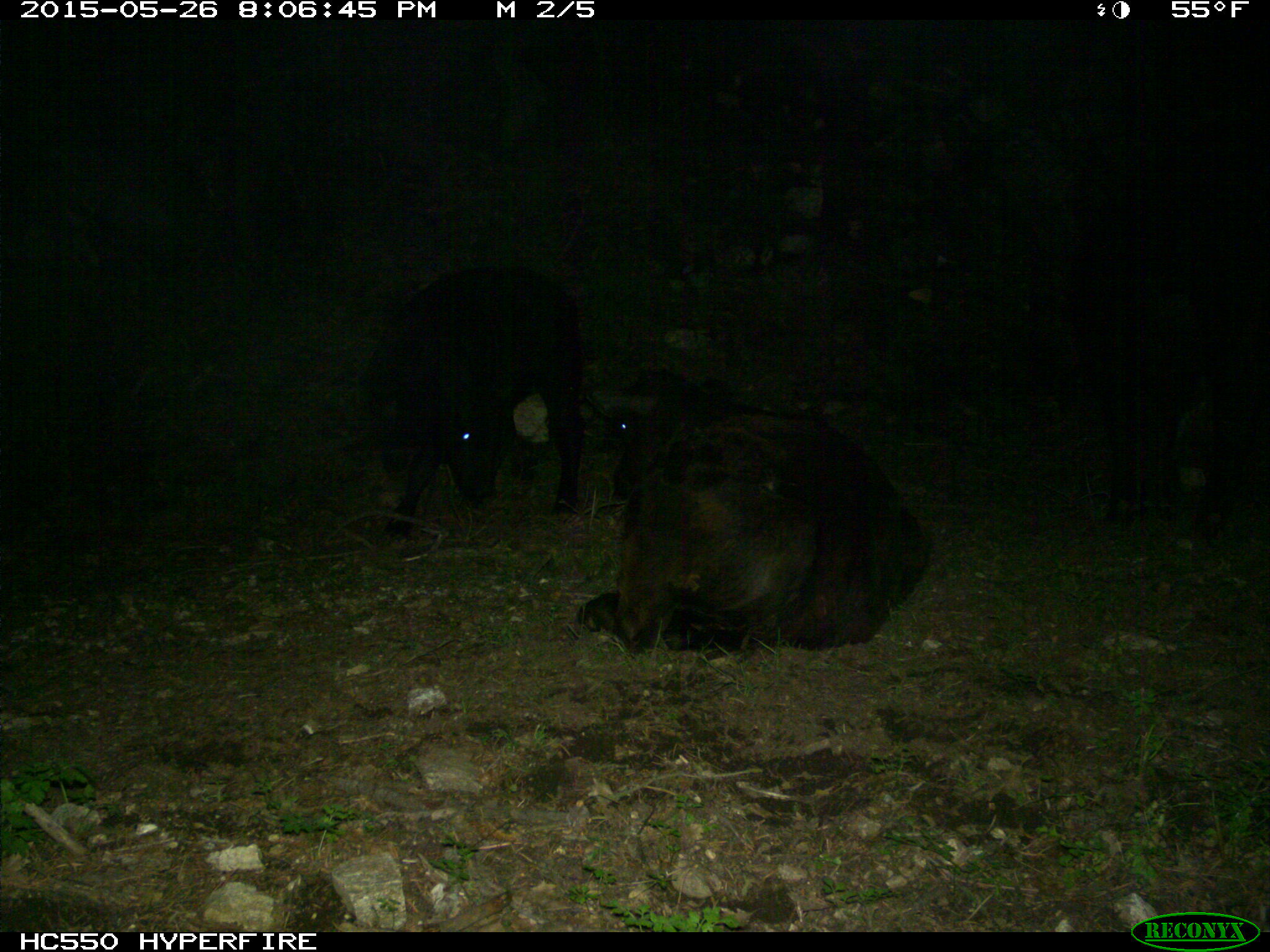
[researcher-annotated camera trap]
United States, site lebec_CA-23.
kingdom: Animalia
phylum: Chordata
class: Mammalia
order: Artiodactyla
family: Bovidae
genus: Bos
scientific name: Bos taurus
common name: domestic cow